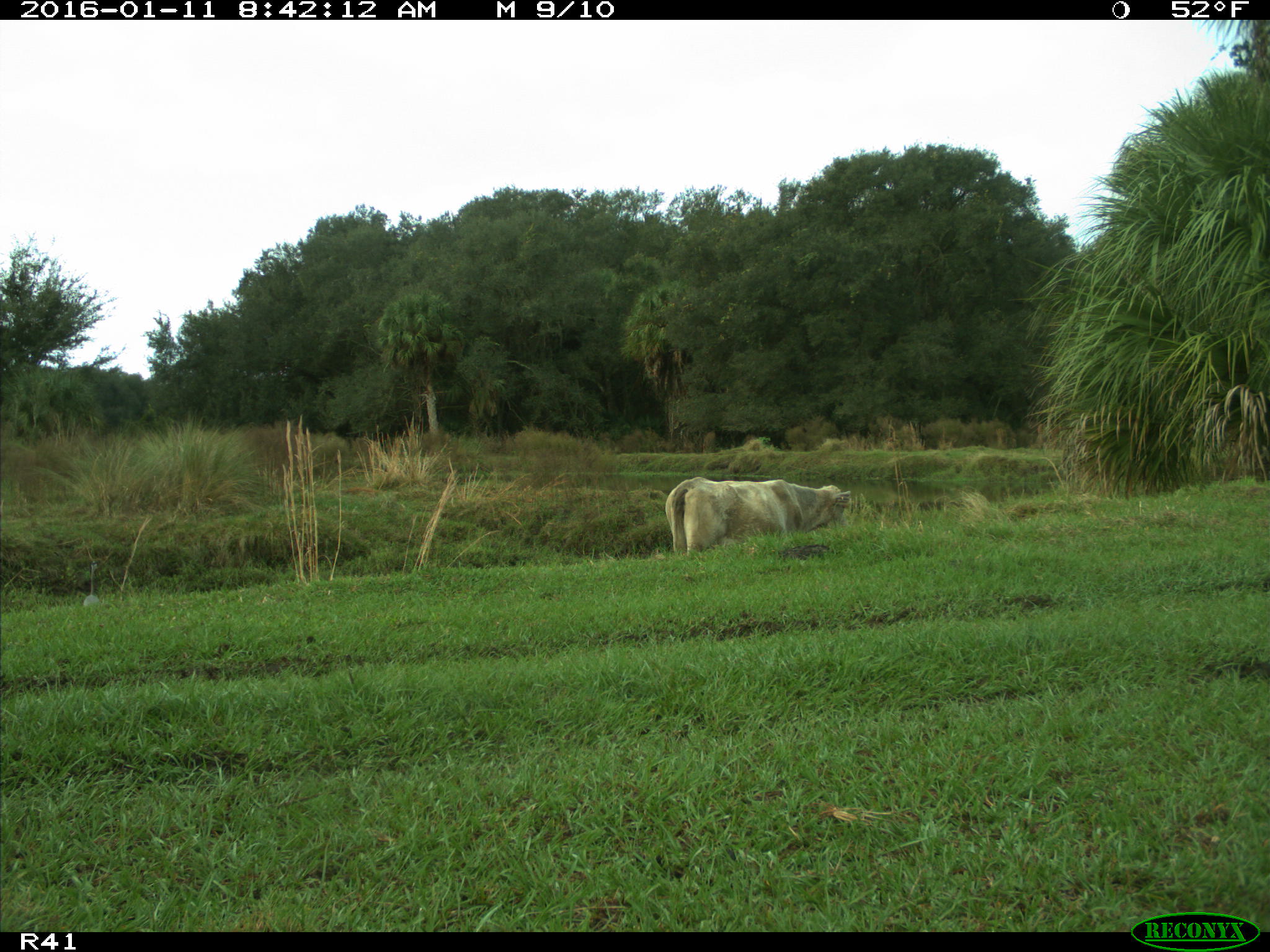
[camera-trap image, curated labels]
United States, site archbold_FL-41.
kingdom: Animalia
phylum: Chordata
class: Mammalia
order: Artiodactyla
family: Bovidae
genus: Bos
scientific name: Bos taurus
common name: domestic cow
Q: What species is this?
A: Bos taurus (domestic cow).